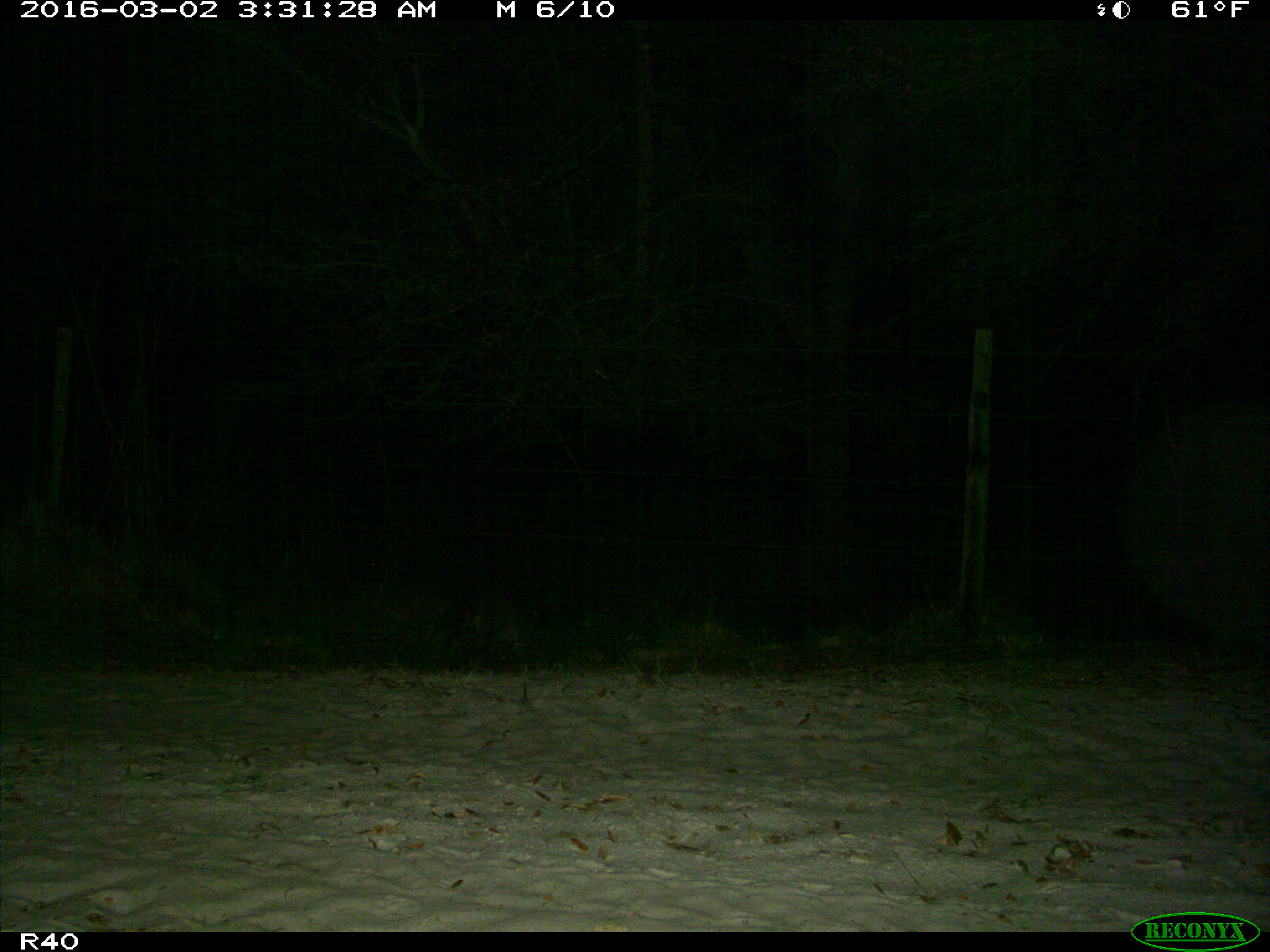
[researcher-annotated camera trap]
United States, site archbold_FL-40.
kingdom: Animalia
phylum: Chordata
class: Mammalia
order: Carnivora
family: Procyonidae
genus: Procyon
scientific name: Procyon lotor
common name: common raccoon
Procyon lotor (common raccoon).